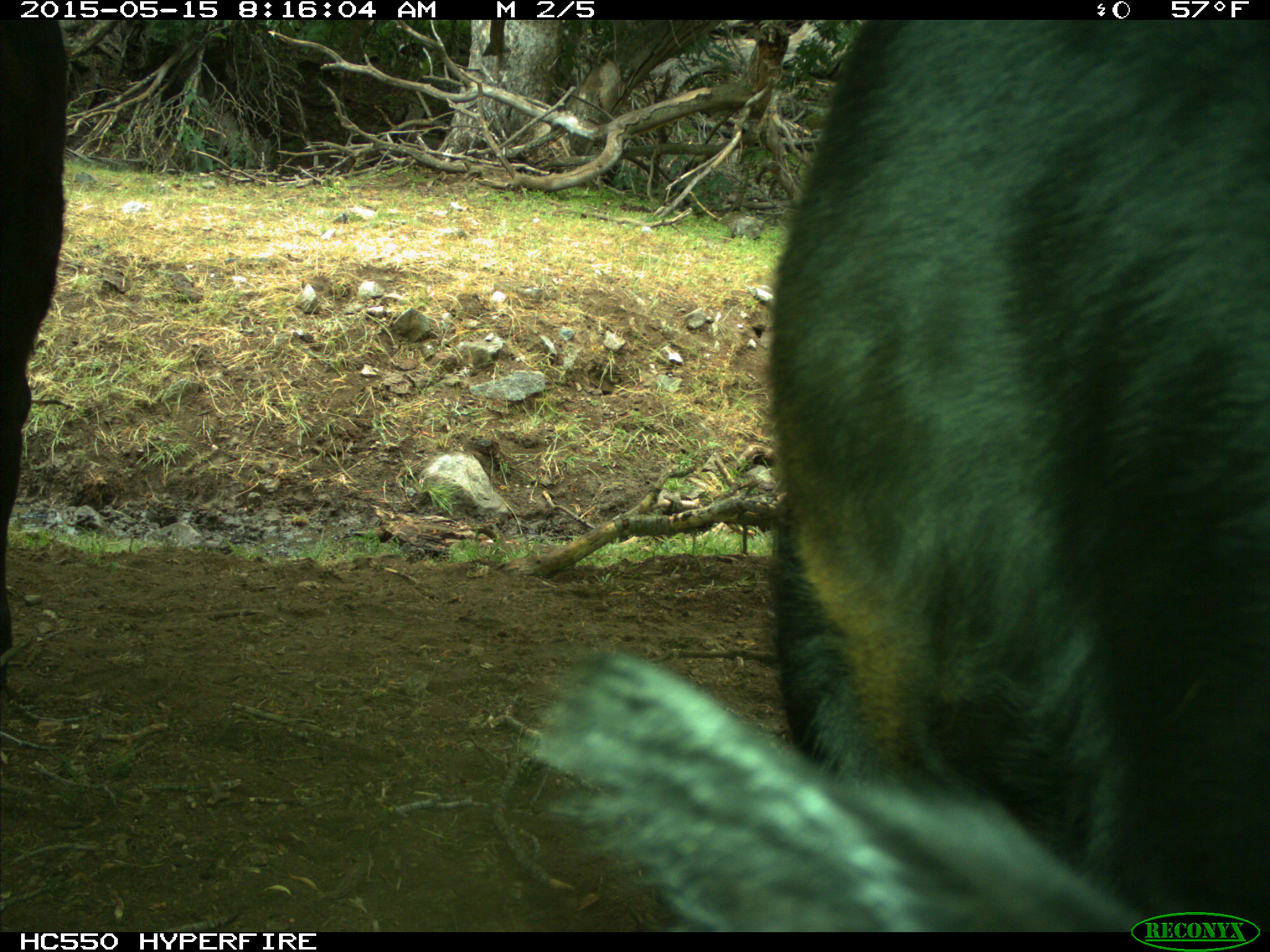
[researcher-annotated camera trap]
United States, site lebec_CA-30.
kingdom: Animalia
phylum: Chordata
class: Mammalia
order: Artiodactyla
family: Bovidae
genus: Bos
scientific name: Bos taurus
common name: domestic cow